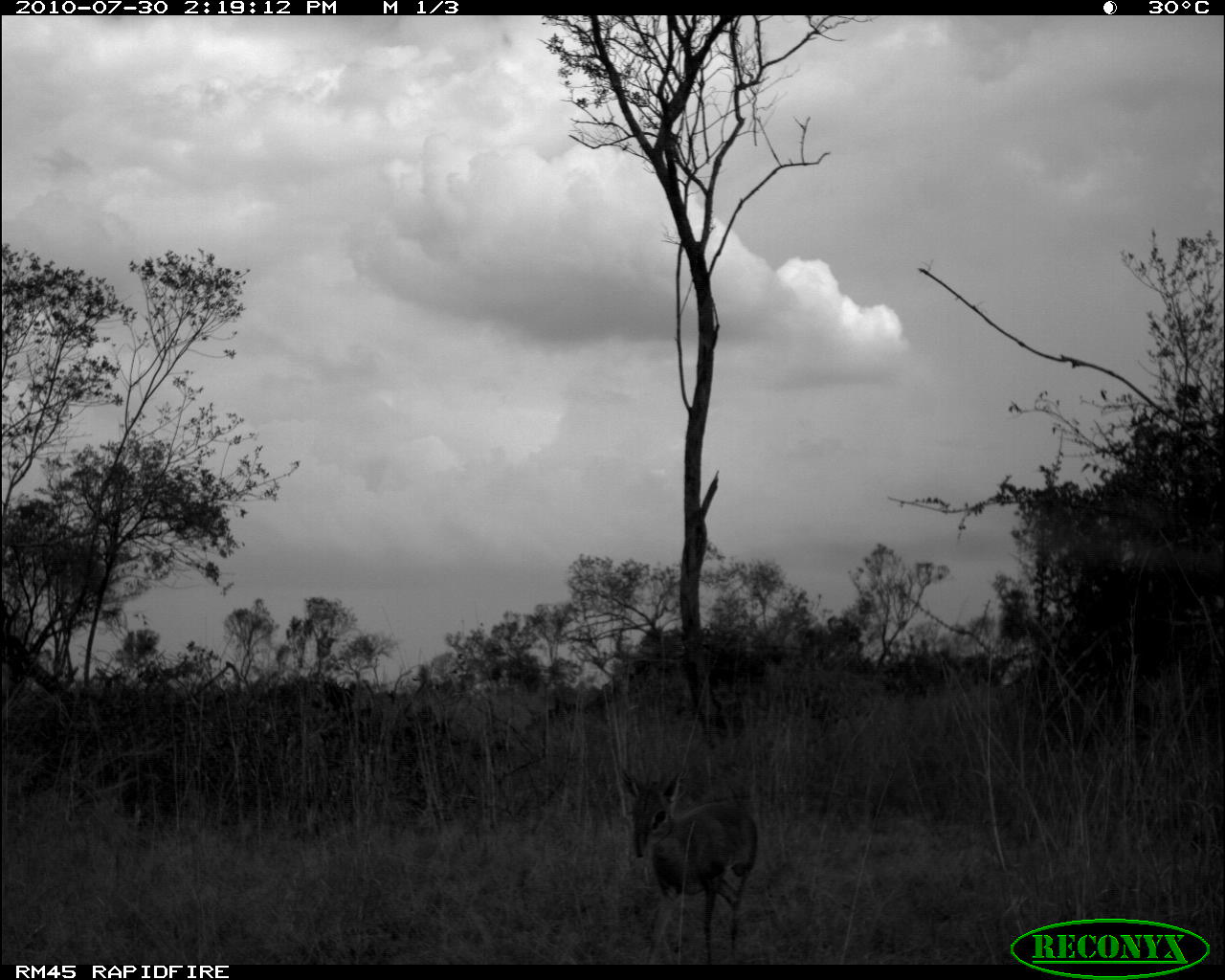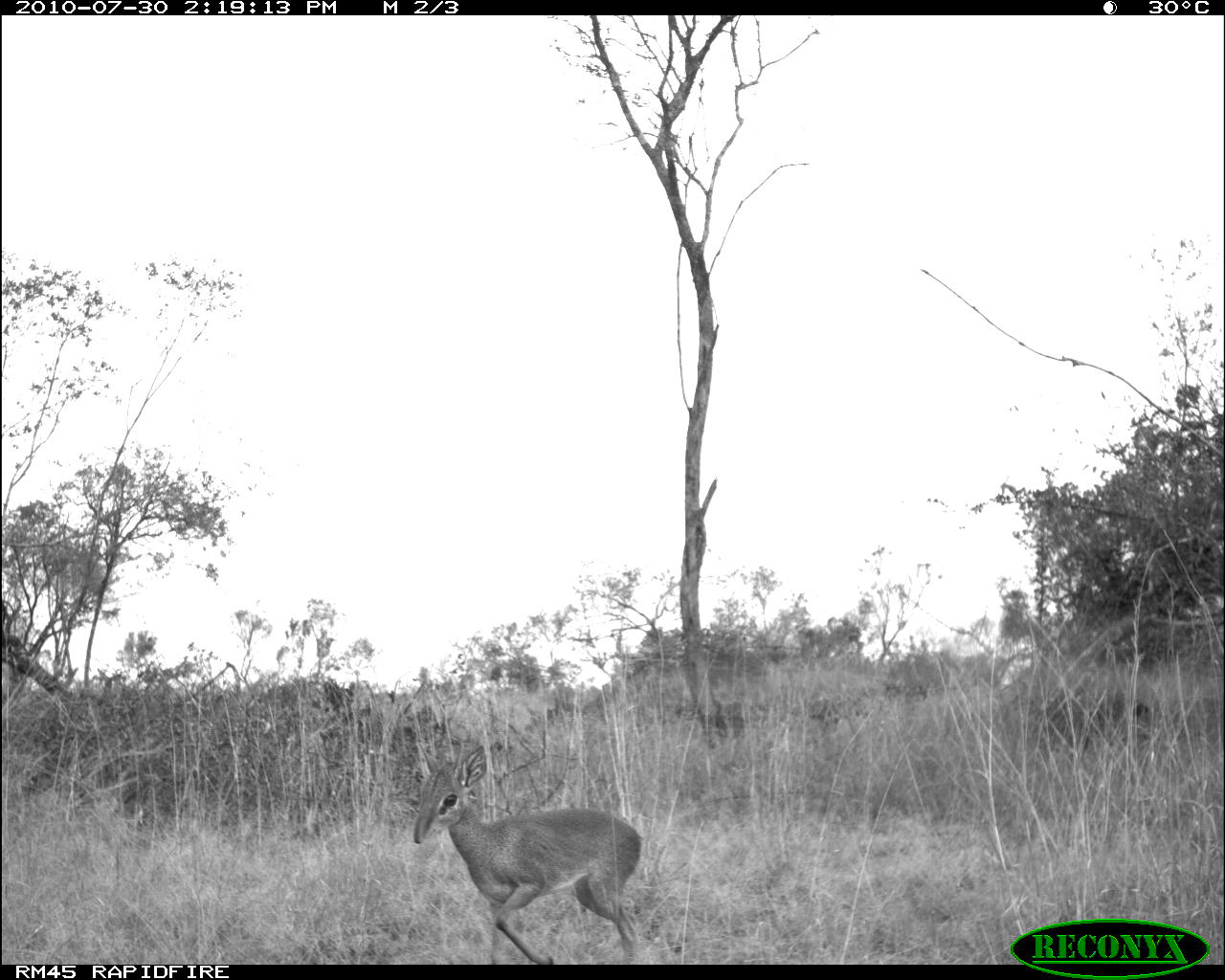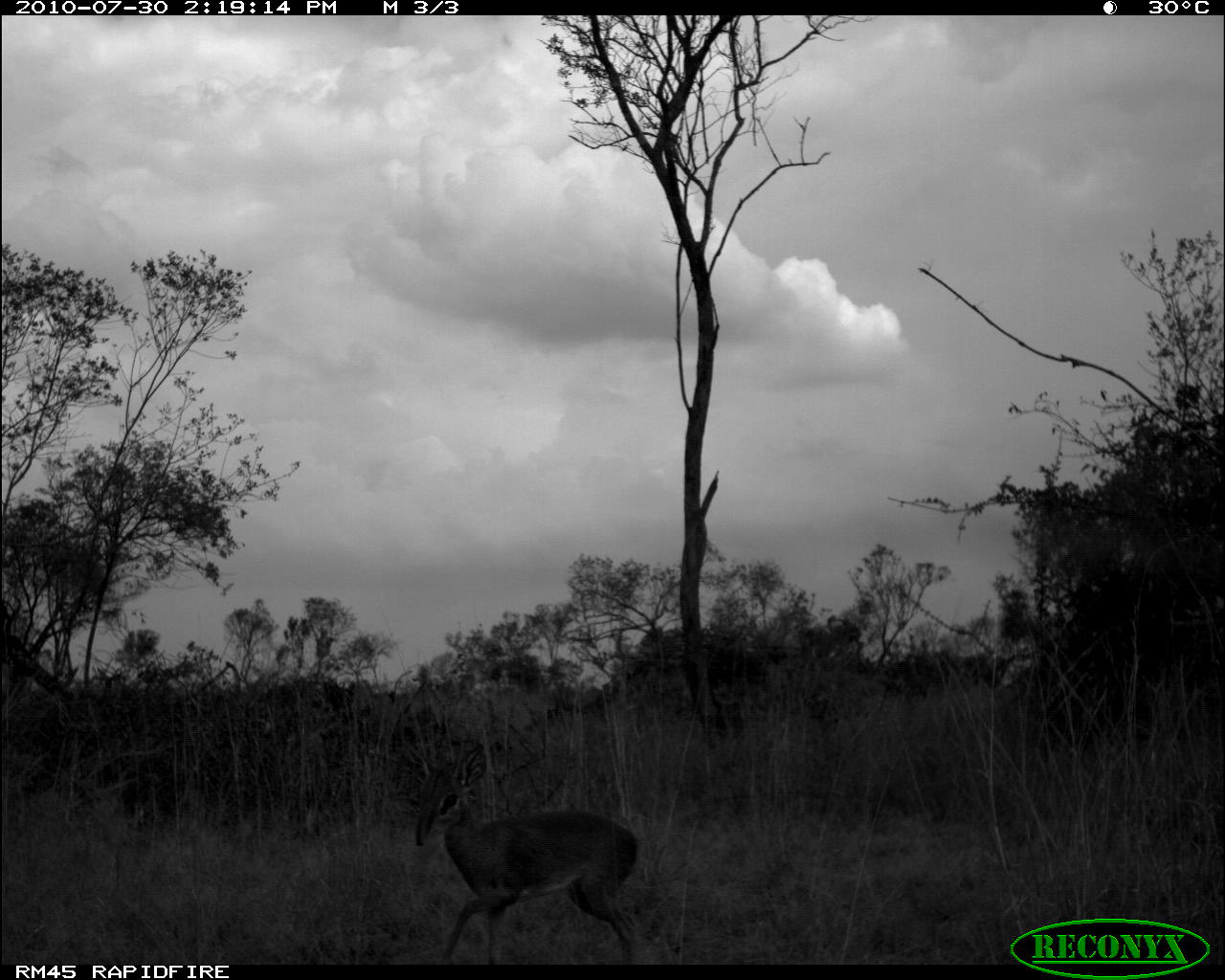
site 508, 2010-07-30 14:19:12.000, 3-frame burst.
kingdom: Animalia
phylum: Chordata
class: Mammalia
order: Artiodactyla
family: Bovidae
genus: Madoqua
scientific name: Madoqua guentheri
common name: günther's dik-dik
Madoqua guentheri (günther's dik-dik), count 1.